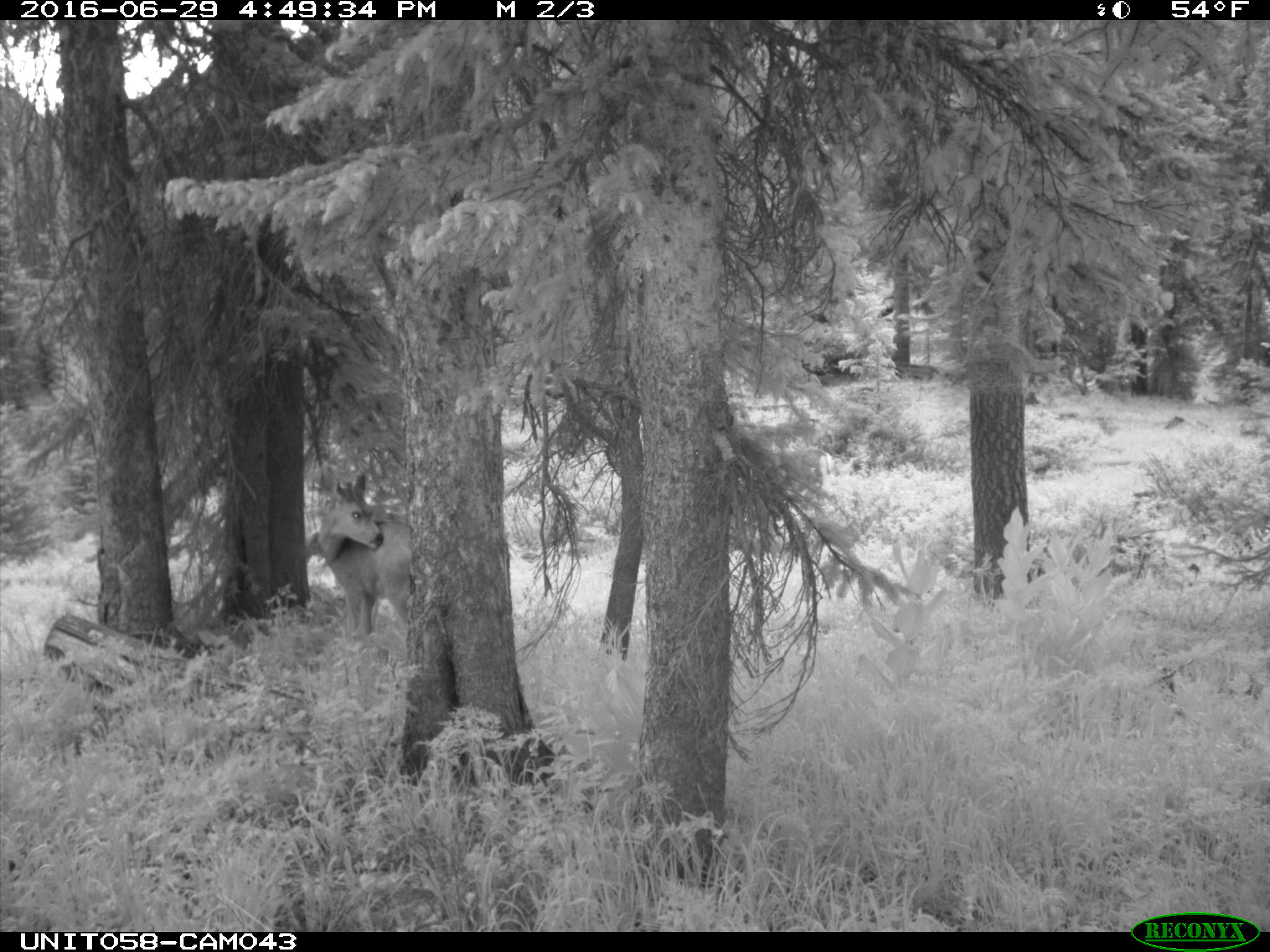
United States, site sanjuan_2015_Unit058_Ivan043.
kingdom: Animalia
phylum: Chordata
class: Mammalia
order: Artiodactyla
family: Cervidae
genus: Odocoileus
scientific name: Odocoileus hemionus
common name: mule deer